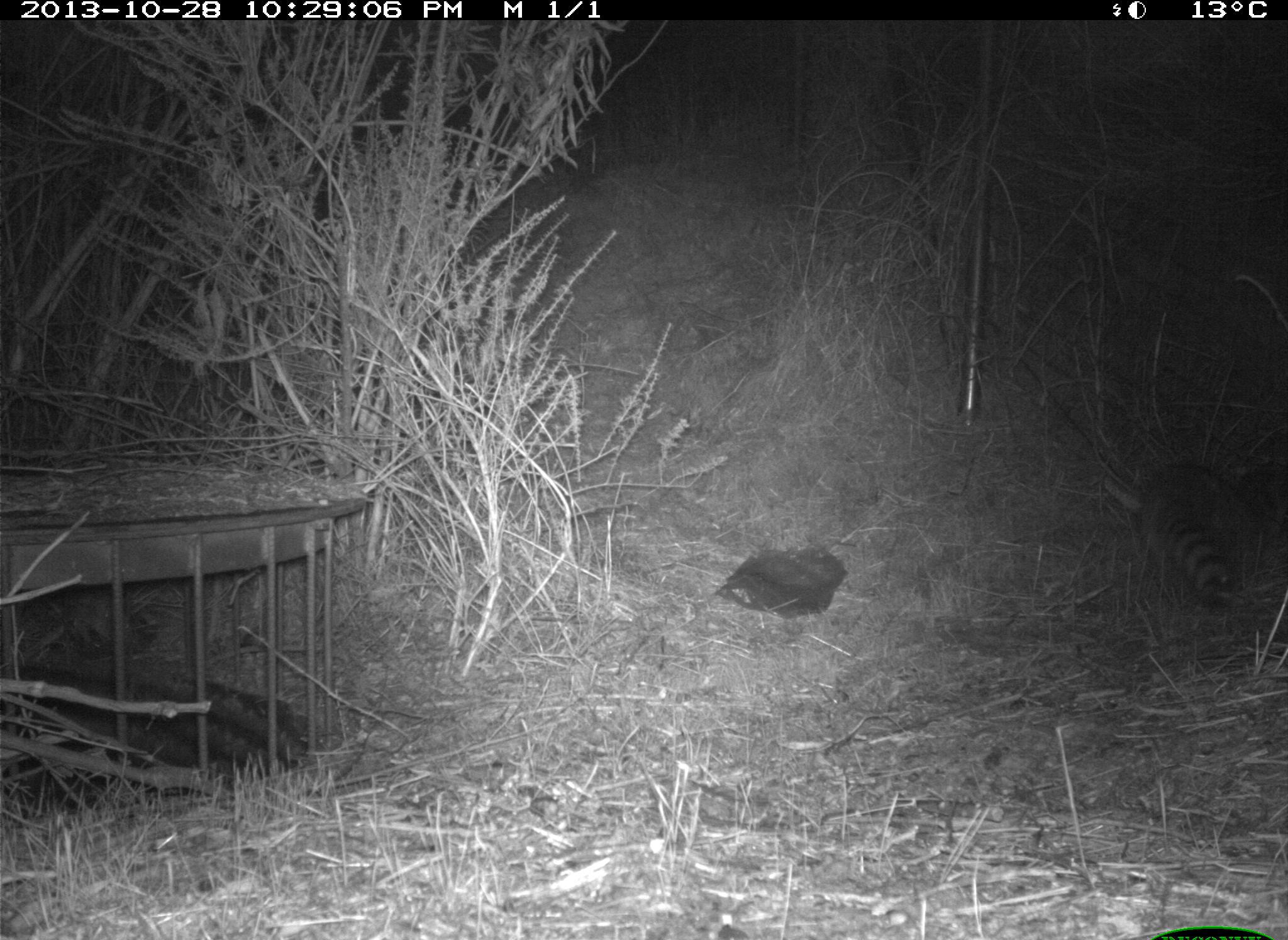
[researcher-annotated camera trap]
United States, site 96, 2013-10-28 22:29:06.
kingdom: Animalia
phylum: Chordata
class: Mammalia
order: Carnivora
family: Procyonidae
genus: Procyon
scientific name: Procyon lotor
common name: raccoon